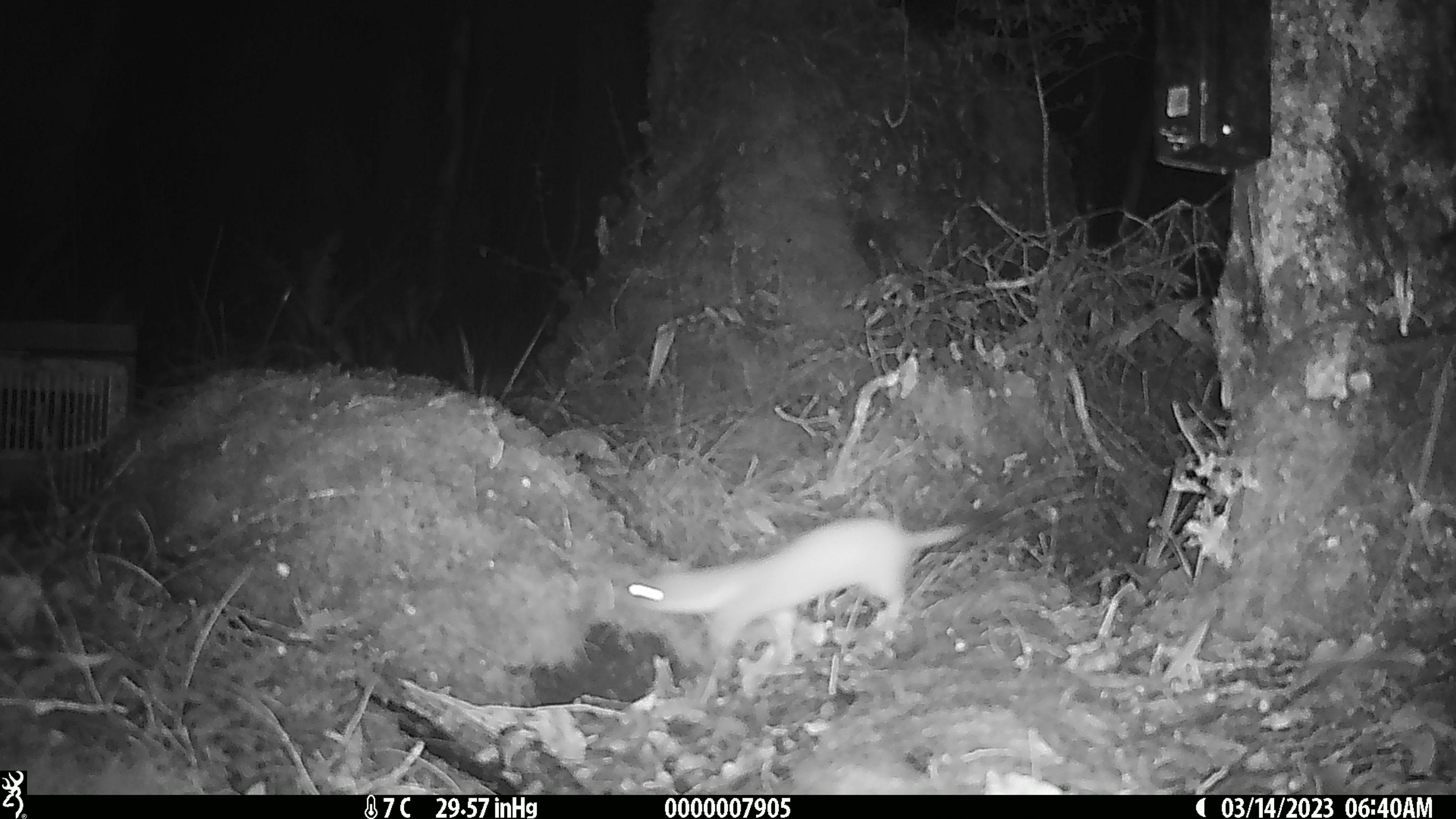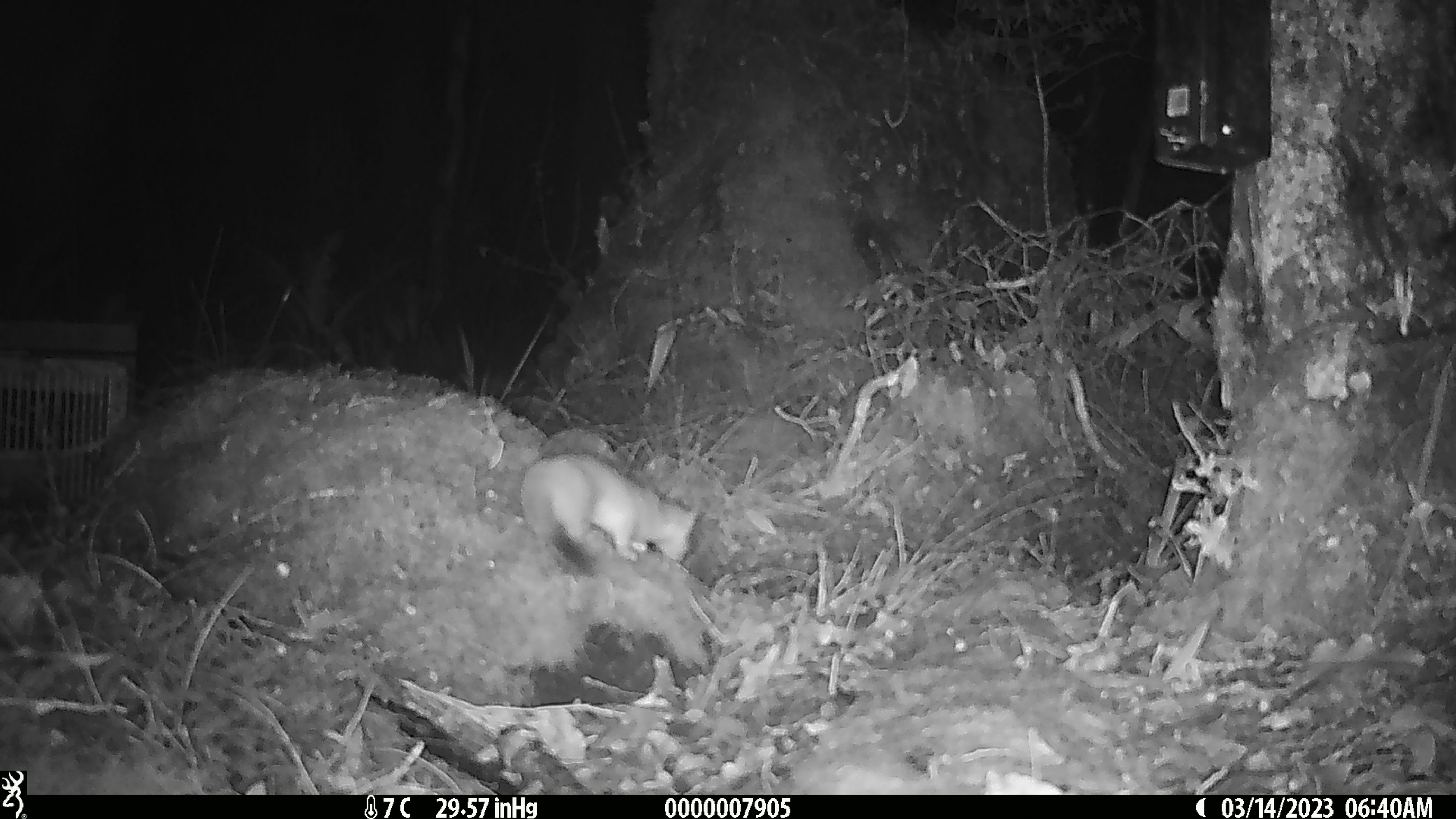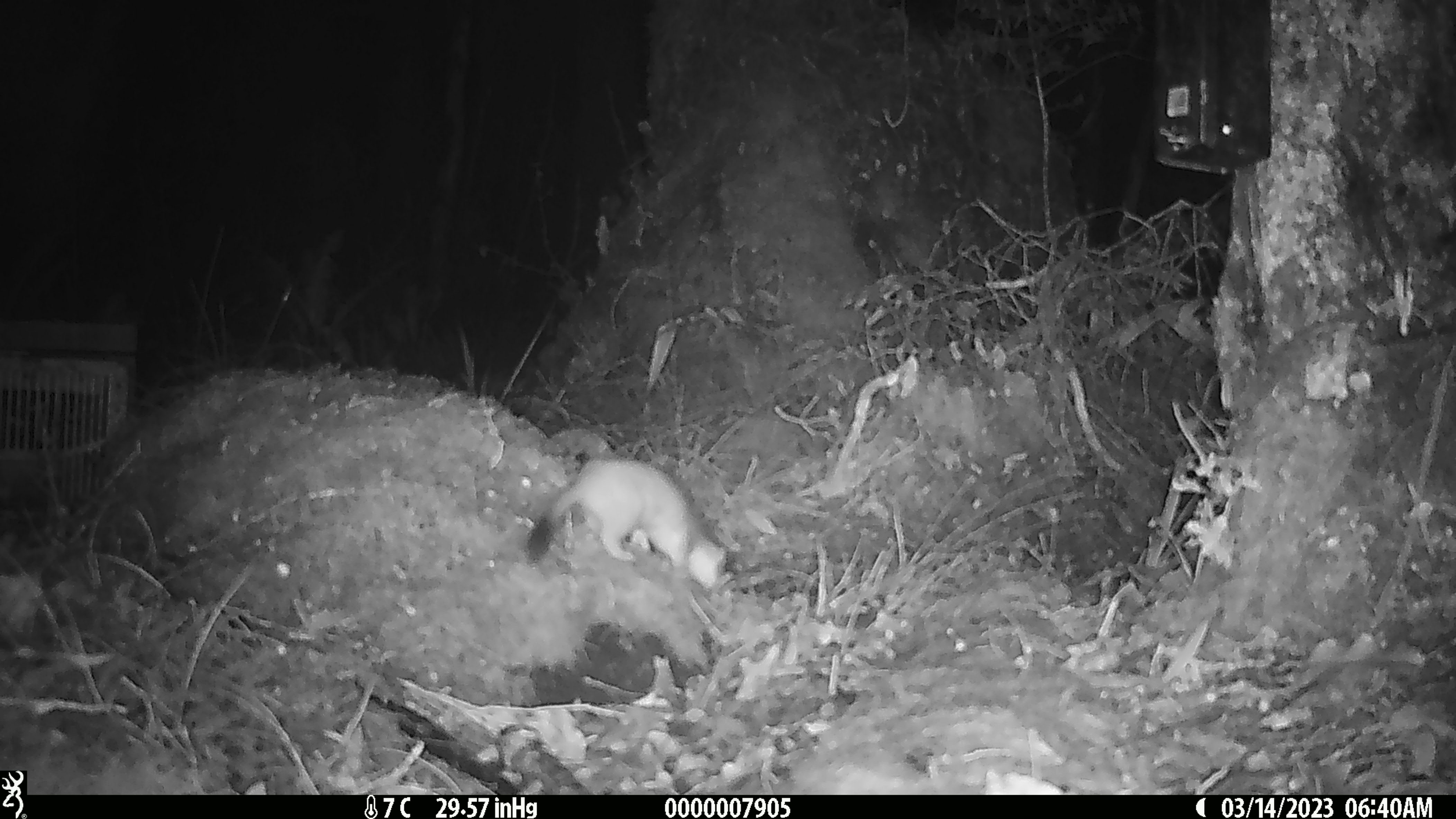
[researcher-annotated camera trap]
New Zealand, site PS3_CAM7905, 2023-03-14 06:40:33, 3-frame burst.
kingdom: Animalia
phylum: Chordata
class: Mammalia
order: Carnivora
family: Mustelidae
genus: Mustela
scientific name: Mustela erminea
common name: stoat